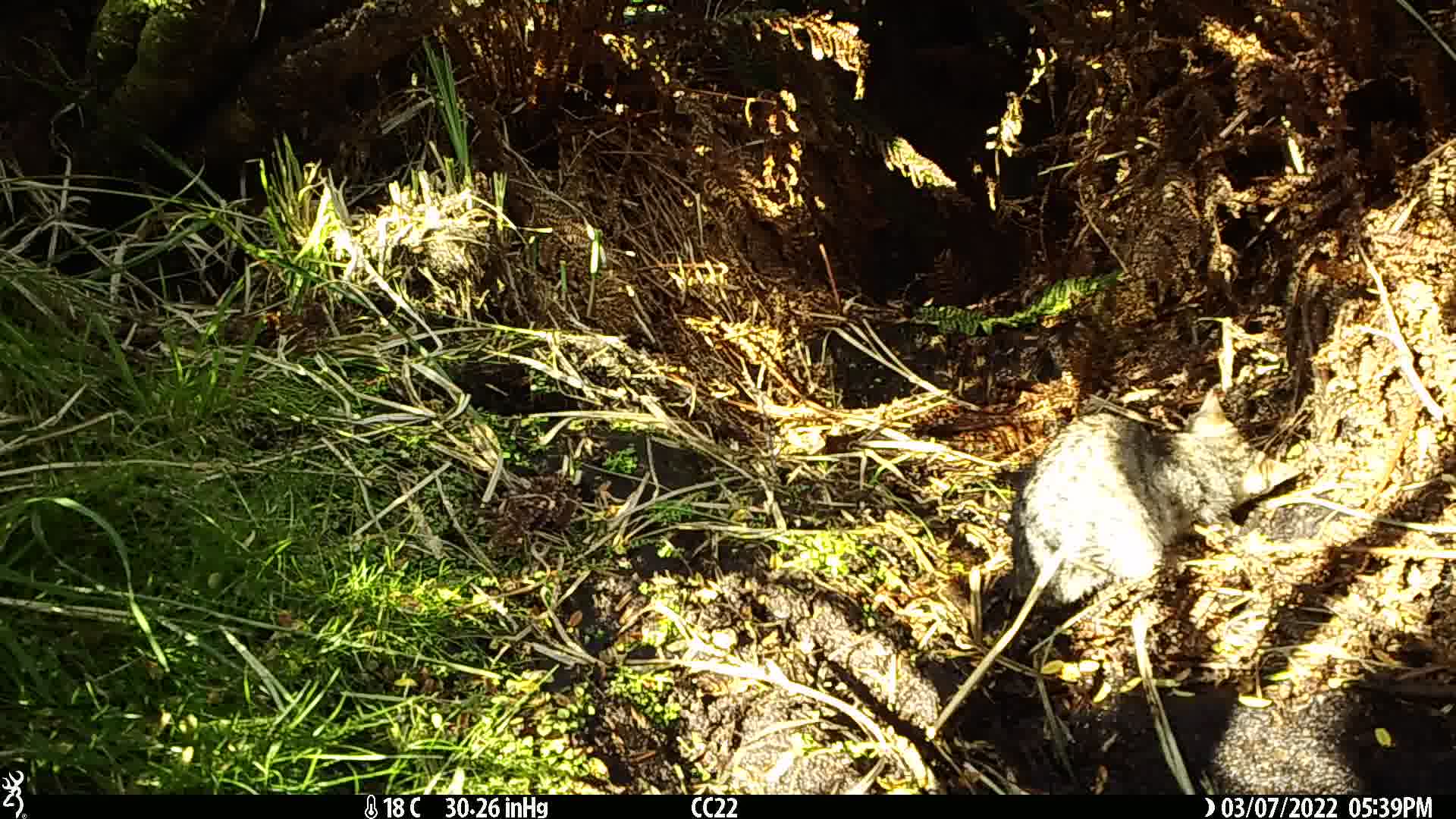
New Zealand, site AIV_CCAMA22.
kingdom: Animalia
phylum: Chordata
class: Mammalia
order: Carnivora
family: Felidae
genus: Felis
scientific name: Felis catus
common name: domestic cat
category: cat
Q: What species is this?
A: Cat (domestic cat) (Felis catus).